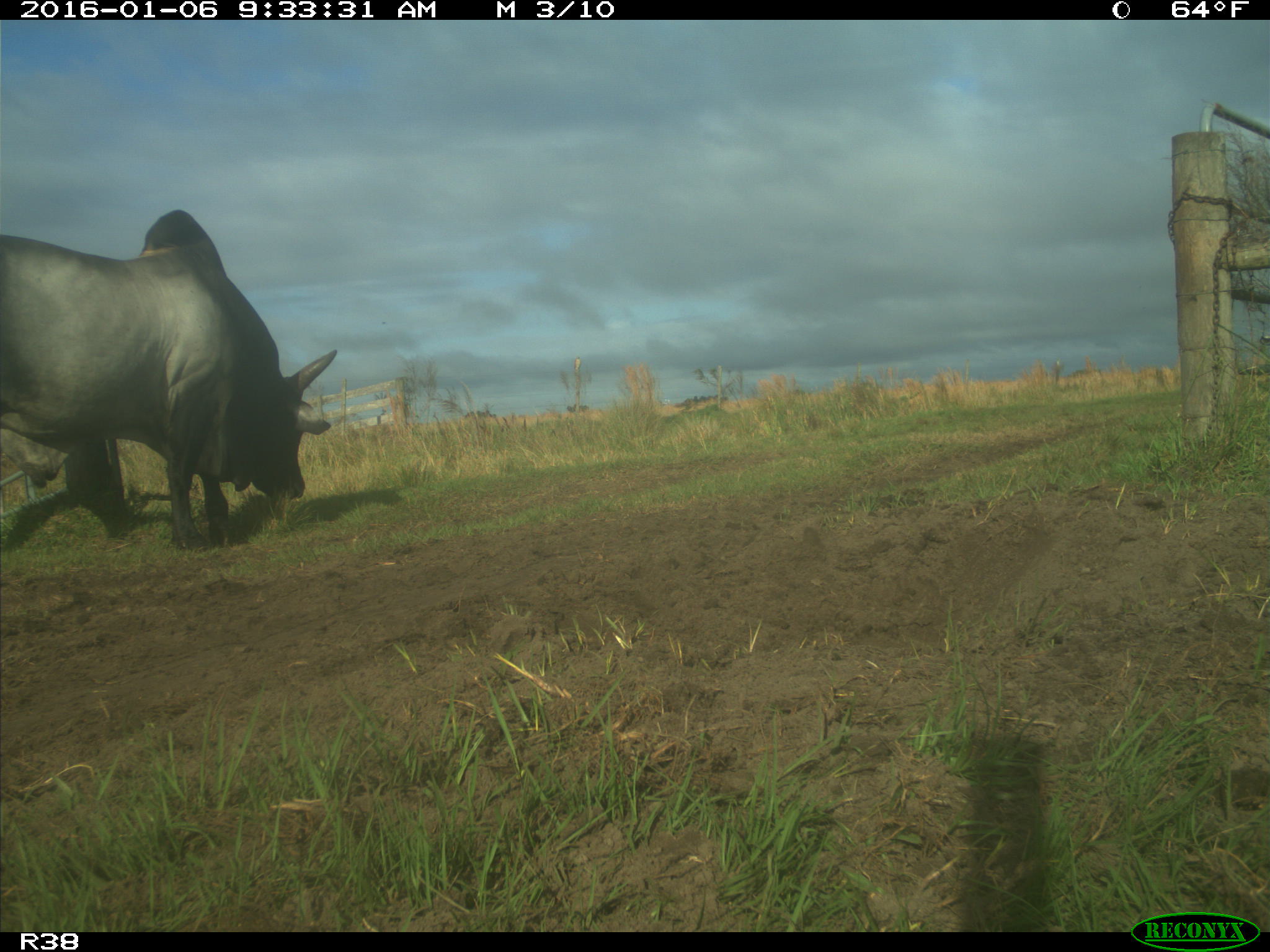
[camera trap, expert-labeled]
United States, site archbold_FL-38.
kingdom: Animalia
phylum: Chordata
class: Mammalia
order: Artiodactyla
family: Bovidae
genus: Bos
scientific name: Bos taurus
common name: domestic cow